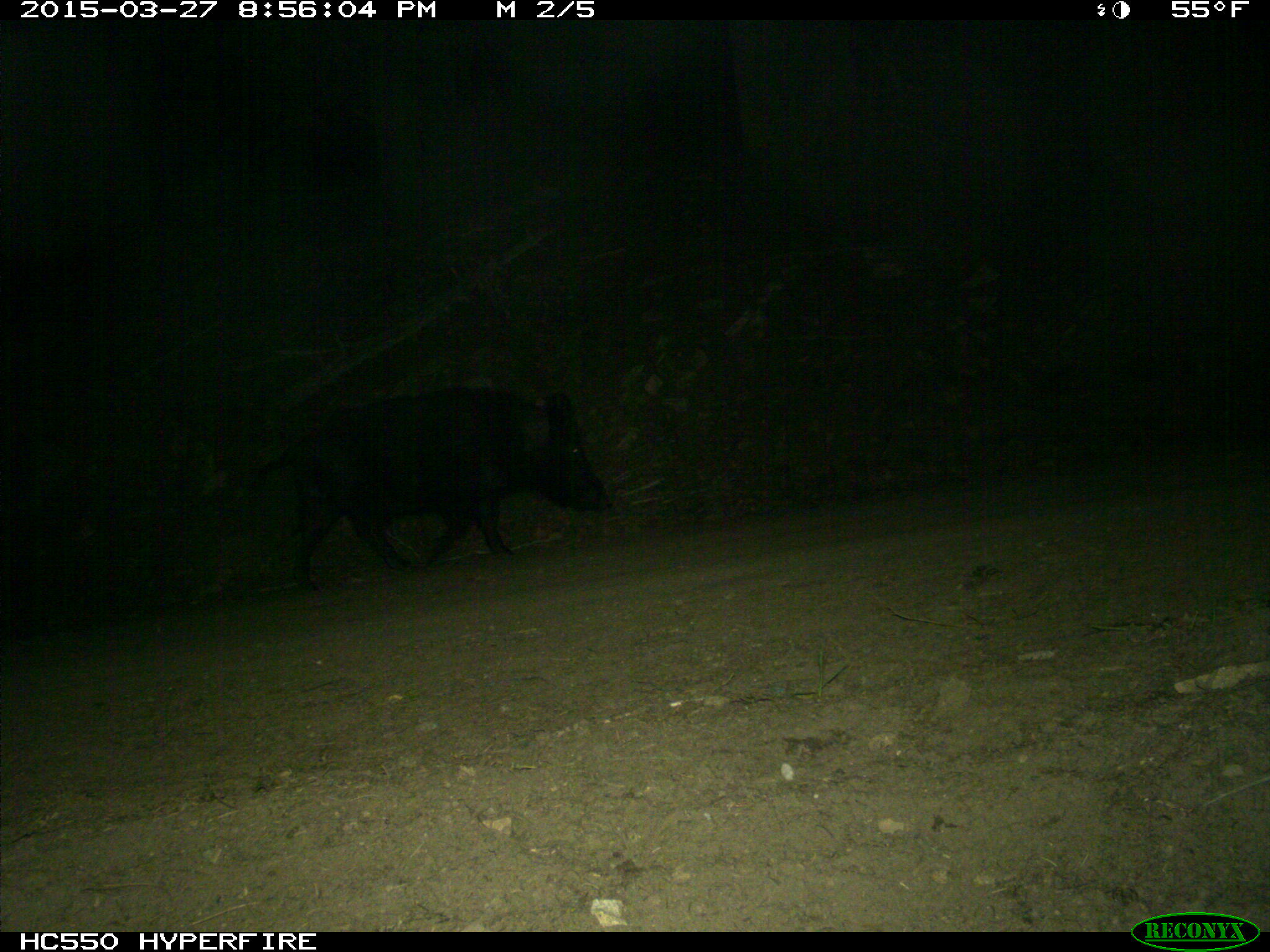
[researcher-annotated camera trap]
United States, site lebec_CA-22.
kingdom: Animalia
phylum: Chordata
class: Mammalia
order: Artiodactyla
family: Suidae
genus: Sus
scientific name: Sus scrofa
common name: wild boar